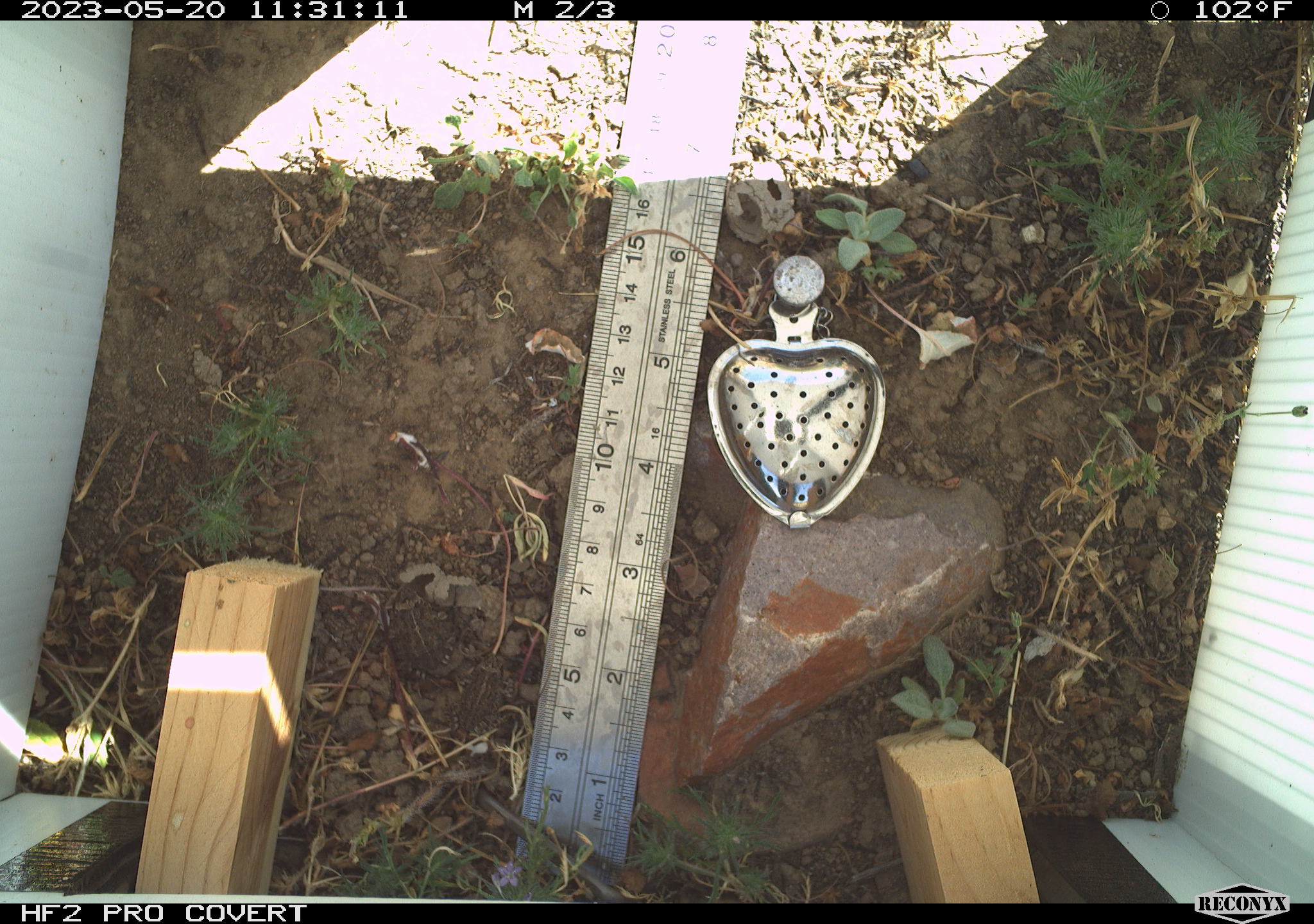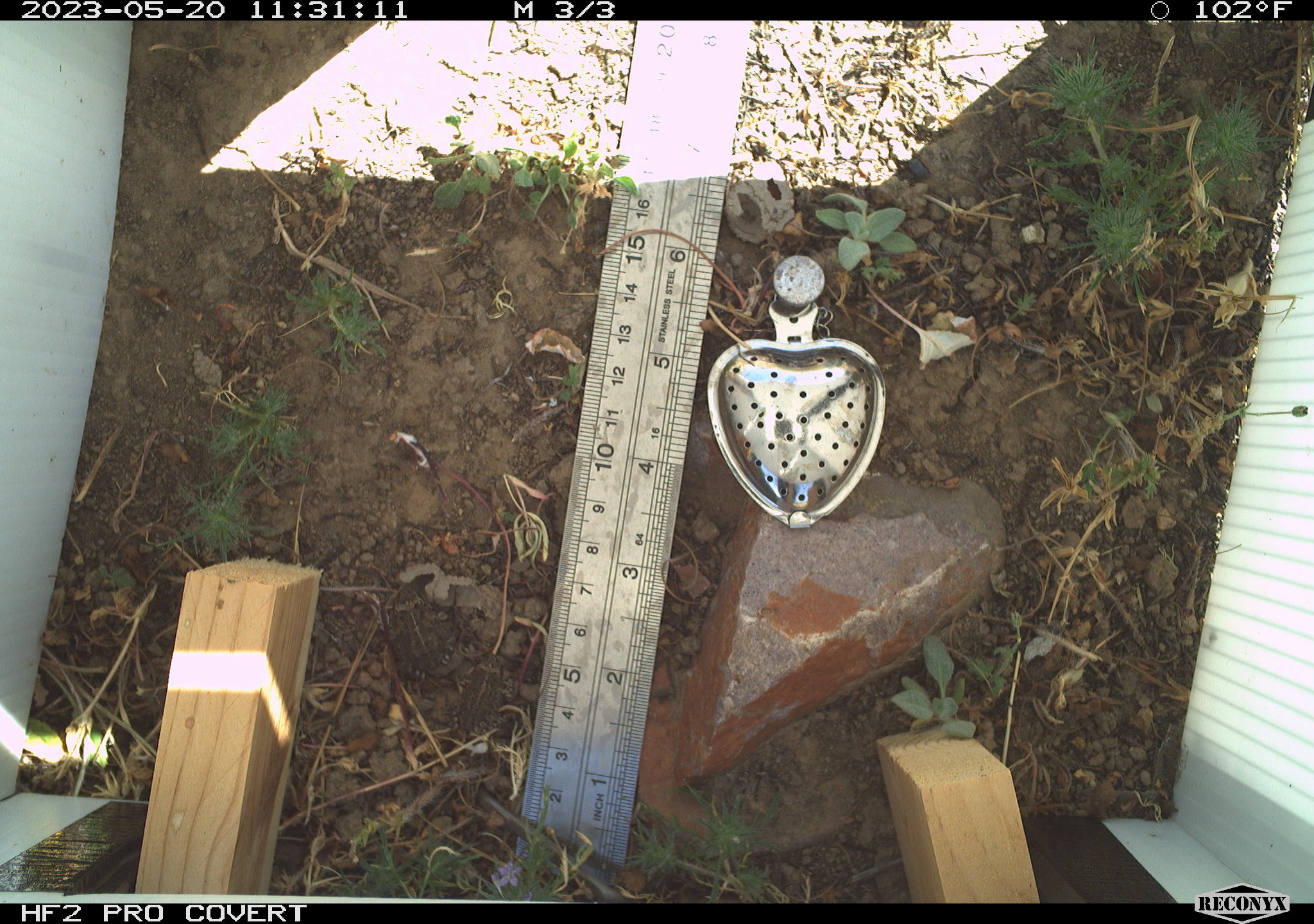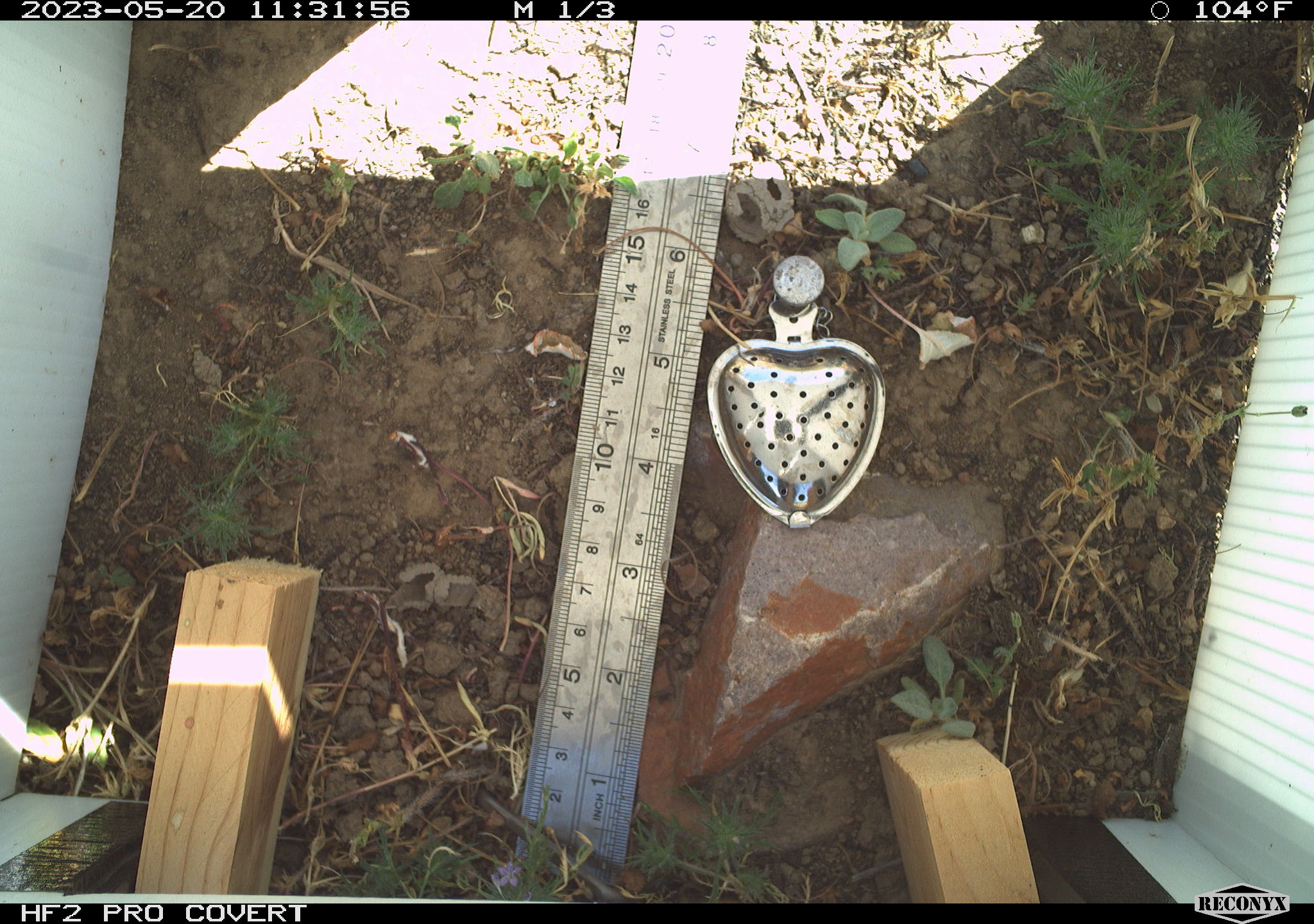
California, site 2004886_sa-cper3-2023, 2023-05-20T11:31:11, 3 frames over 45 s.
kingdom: Animalia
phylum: Chordata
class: Amphibia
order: Anura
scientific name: Anura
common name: frogs